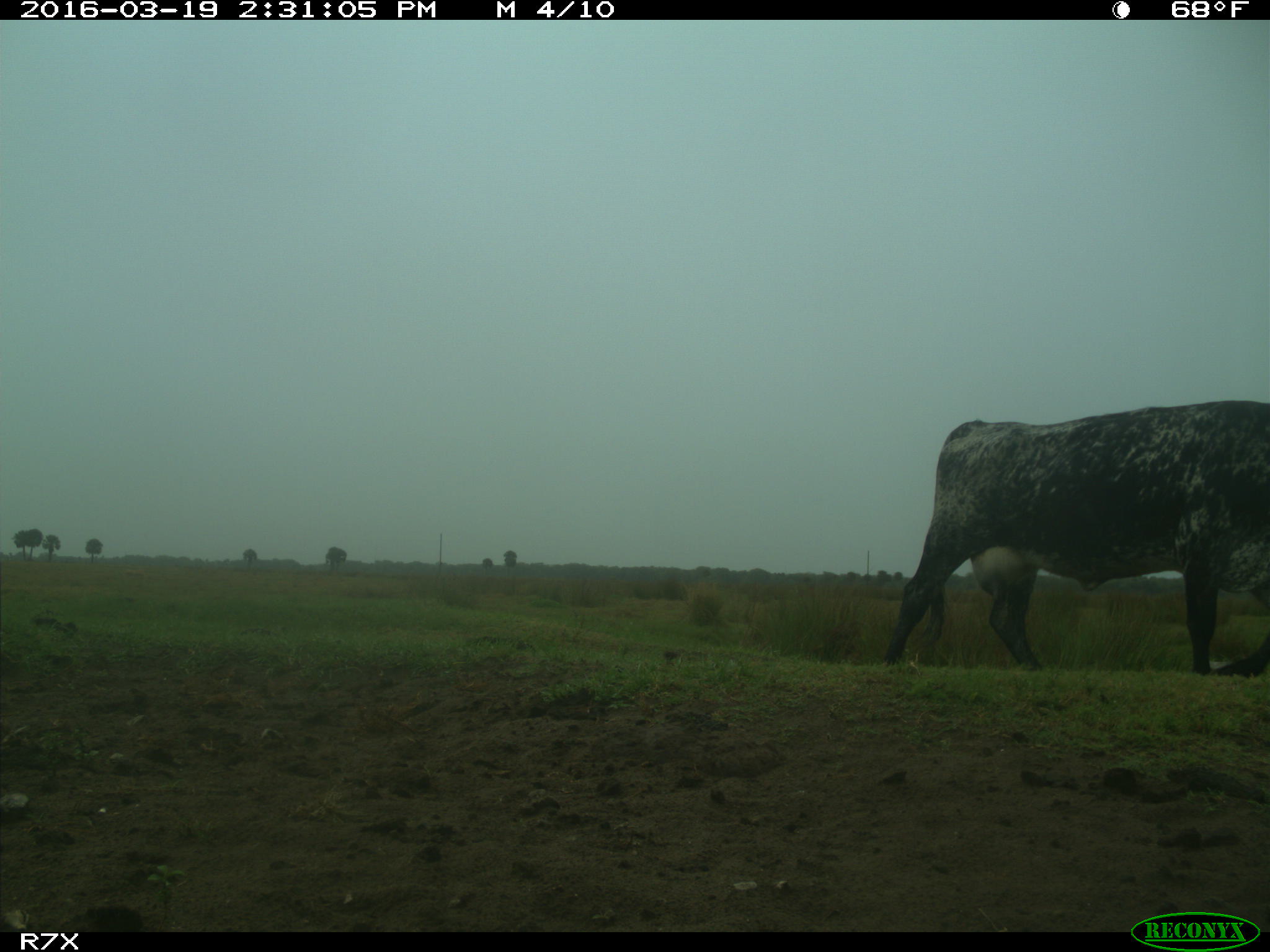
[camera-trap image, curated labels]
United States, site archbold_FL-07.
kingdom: Animalia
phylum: Chordata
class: Mammalia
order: Artiodactyla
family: Bovidae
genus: Bos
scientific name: Bos taurus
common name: domestic cow